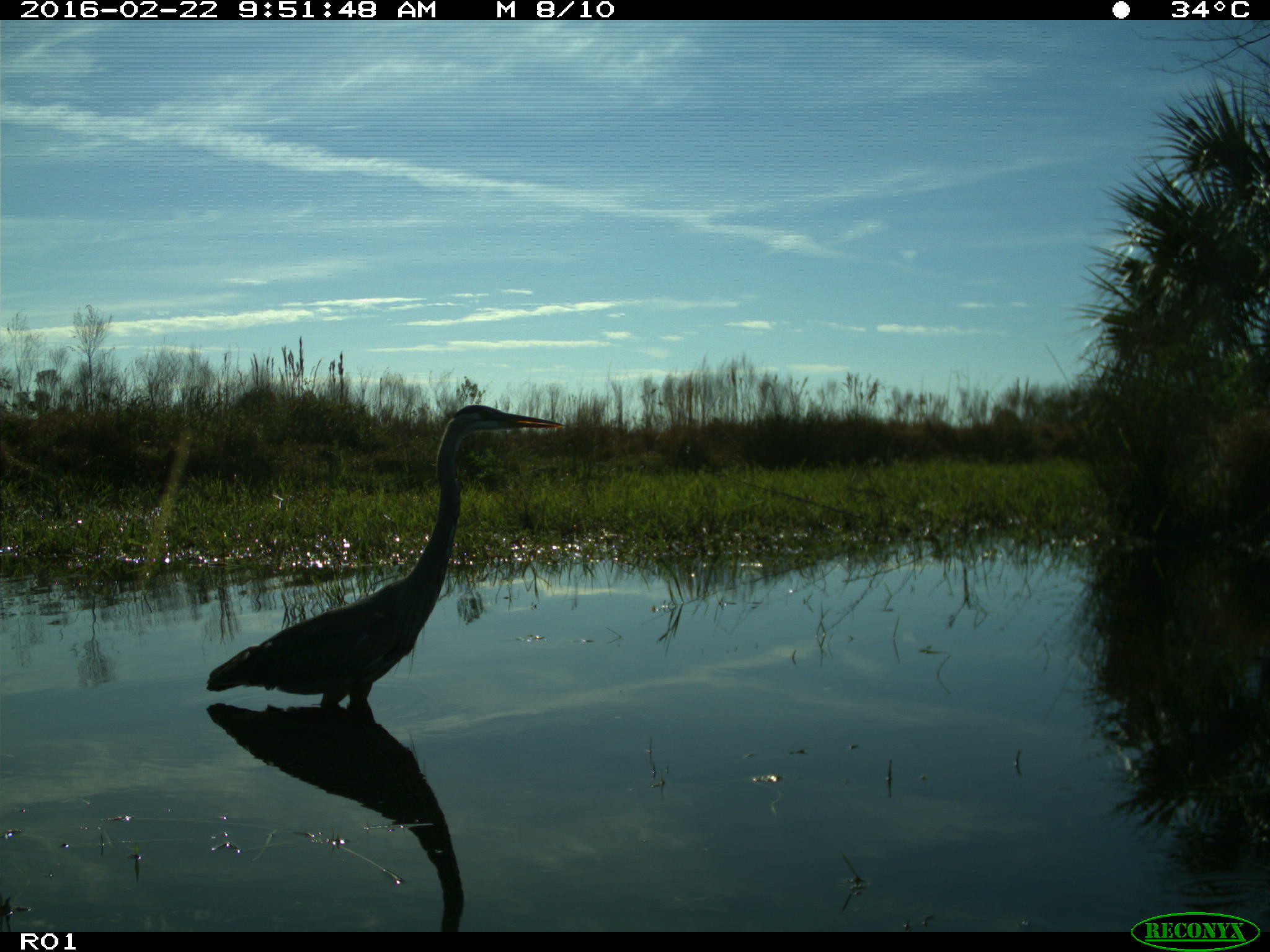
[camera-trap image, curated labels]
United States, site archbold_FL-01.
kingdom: Animalia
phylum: Chordata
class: Aves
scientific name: Aves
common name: birds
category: unidentified bird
Unidentified bird (birds) (Aves).